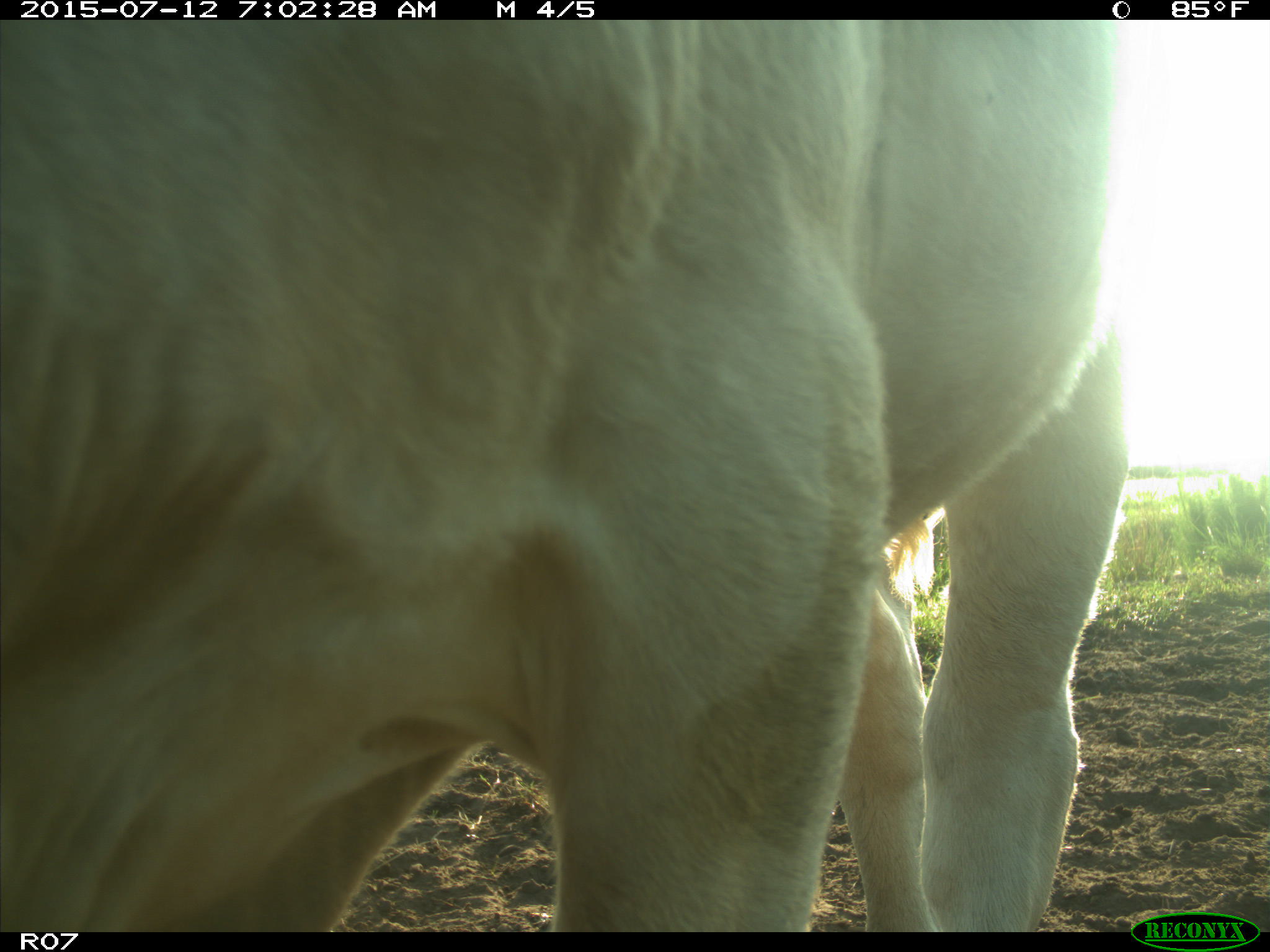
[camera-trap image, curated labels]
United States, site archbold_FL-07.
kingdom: Animalia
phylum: Chordata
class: Mammalia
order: Artiodactyla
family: Bovidae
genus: Bos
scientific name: Bos taurus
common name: domestic cow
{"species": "Bos taurus (domestic cow)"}